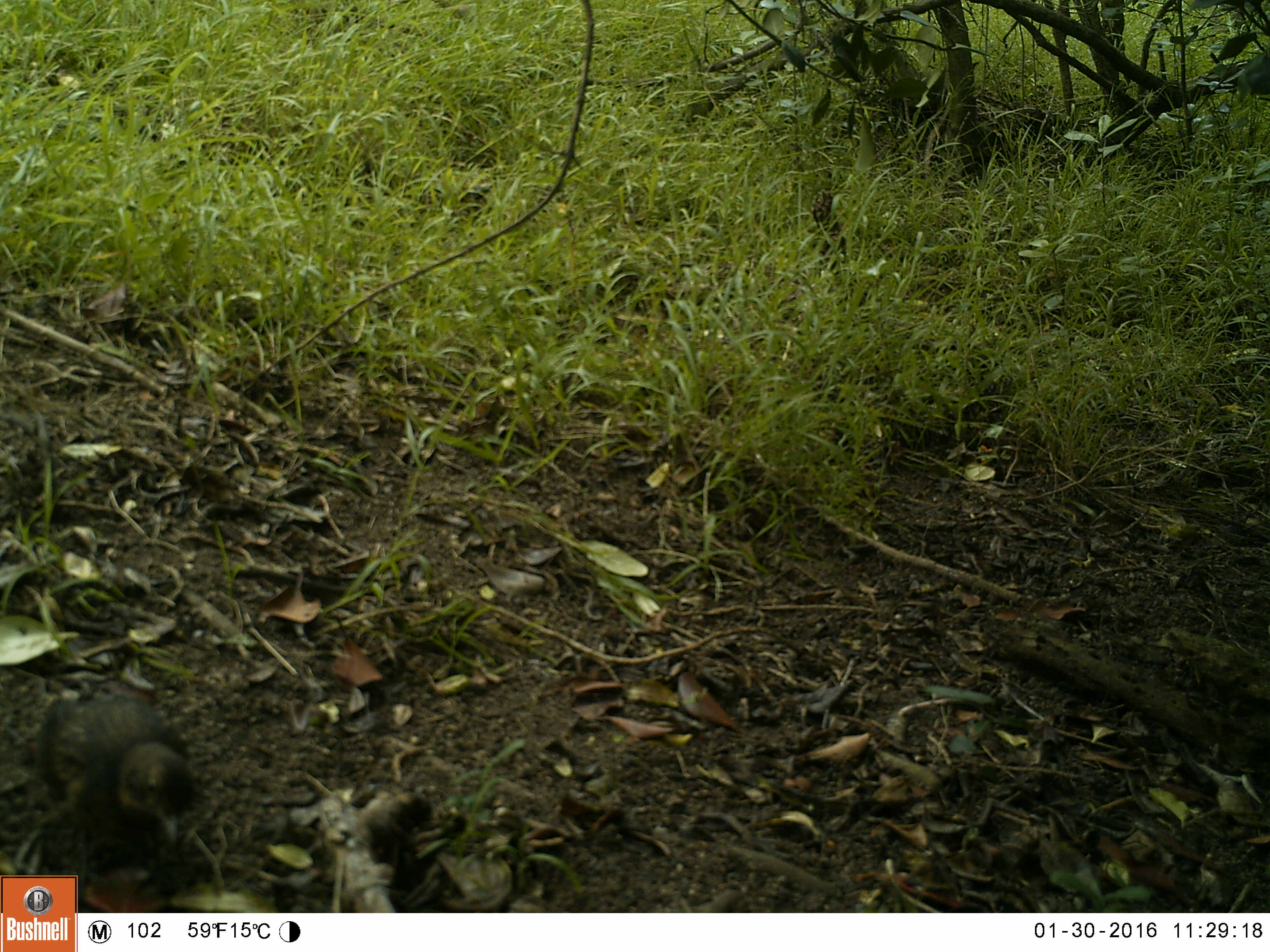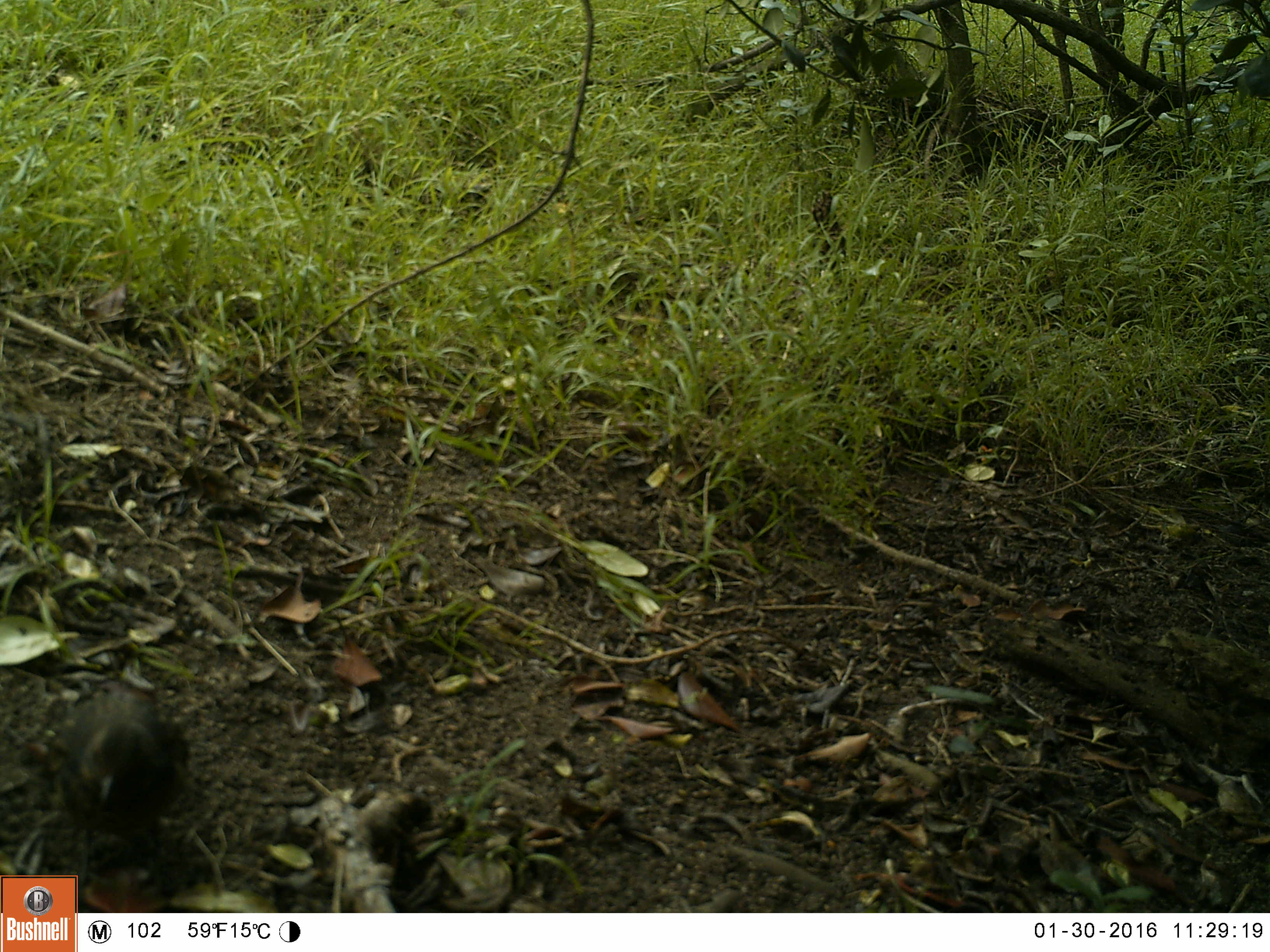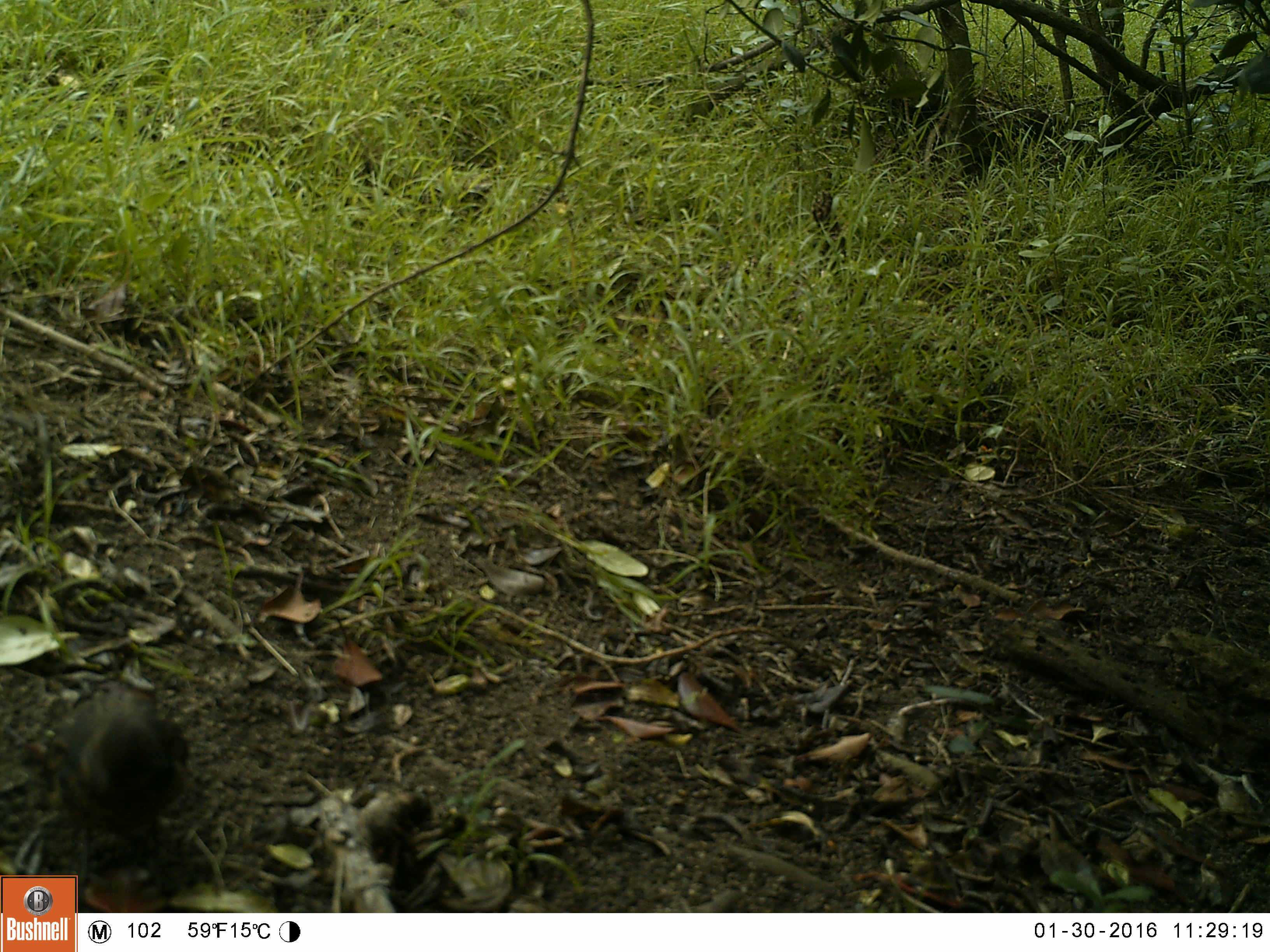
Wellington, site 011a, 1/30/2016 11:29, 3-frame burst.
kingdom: Animalia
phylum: Chordata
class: Aves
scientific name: Aves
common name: bird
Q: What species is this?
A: Bird (Aves).